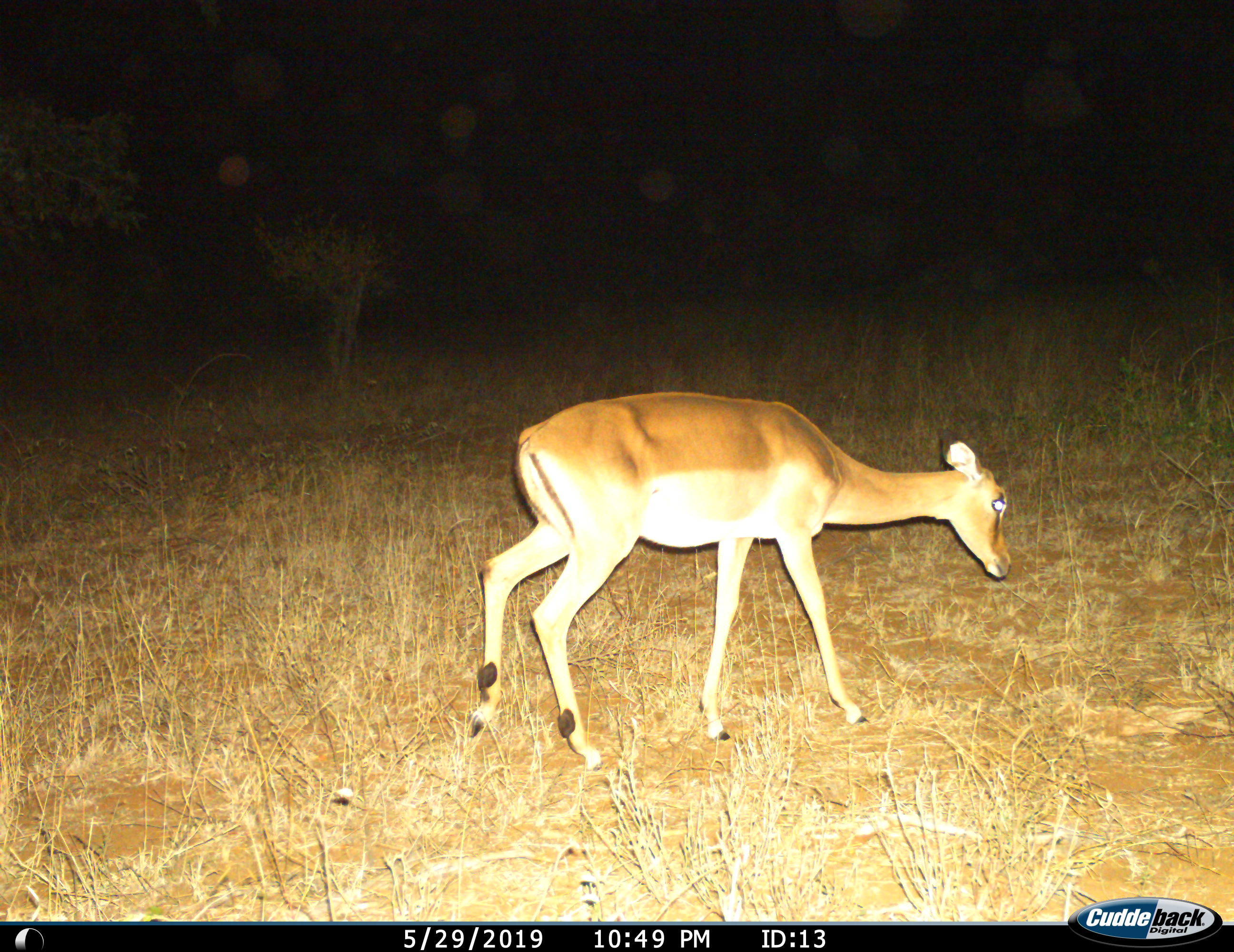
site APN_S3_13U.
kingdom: Animalia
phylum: Chordata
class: Mammalia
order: Artiodactyla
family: Bovidae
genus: Aepyceros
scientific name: Aepyceros melampus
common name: impala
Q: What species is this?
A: Impala (Aepyceros melampus).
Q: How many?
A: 1.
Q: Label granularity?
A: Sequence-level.